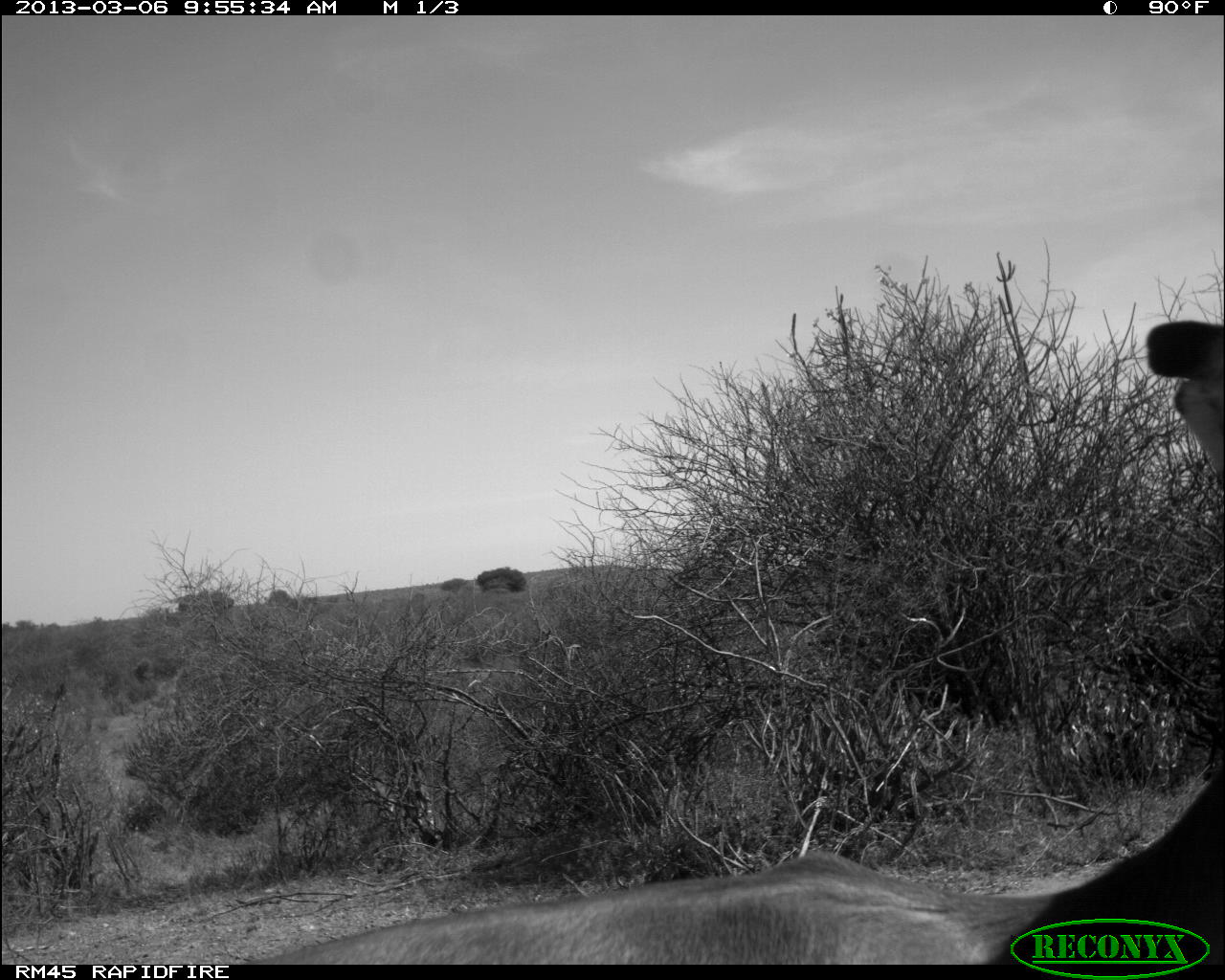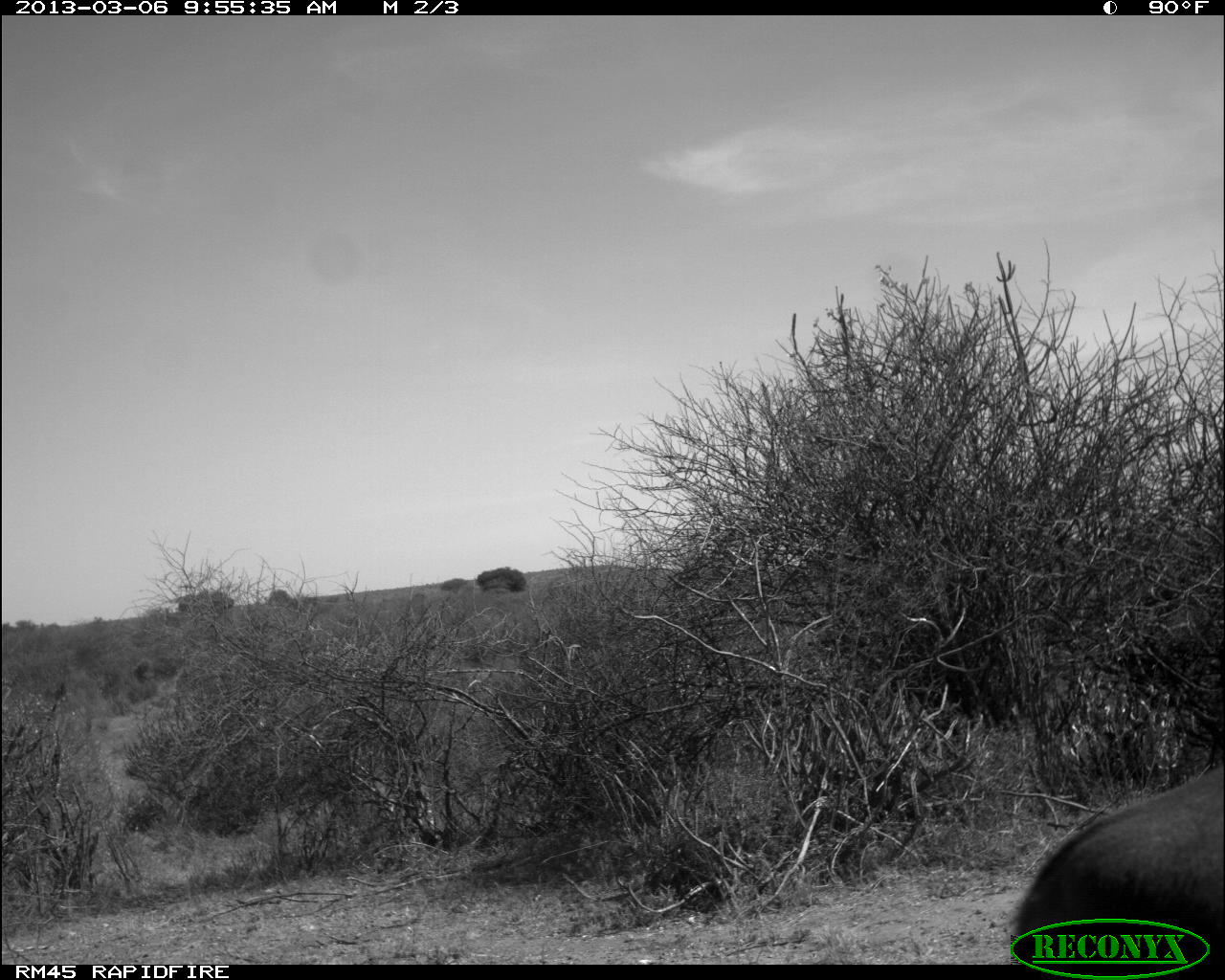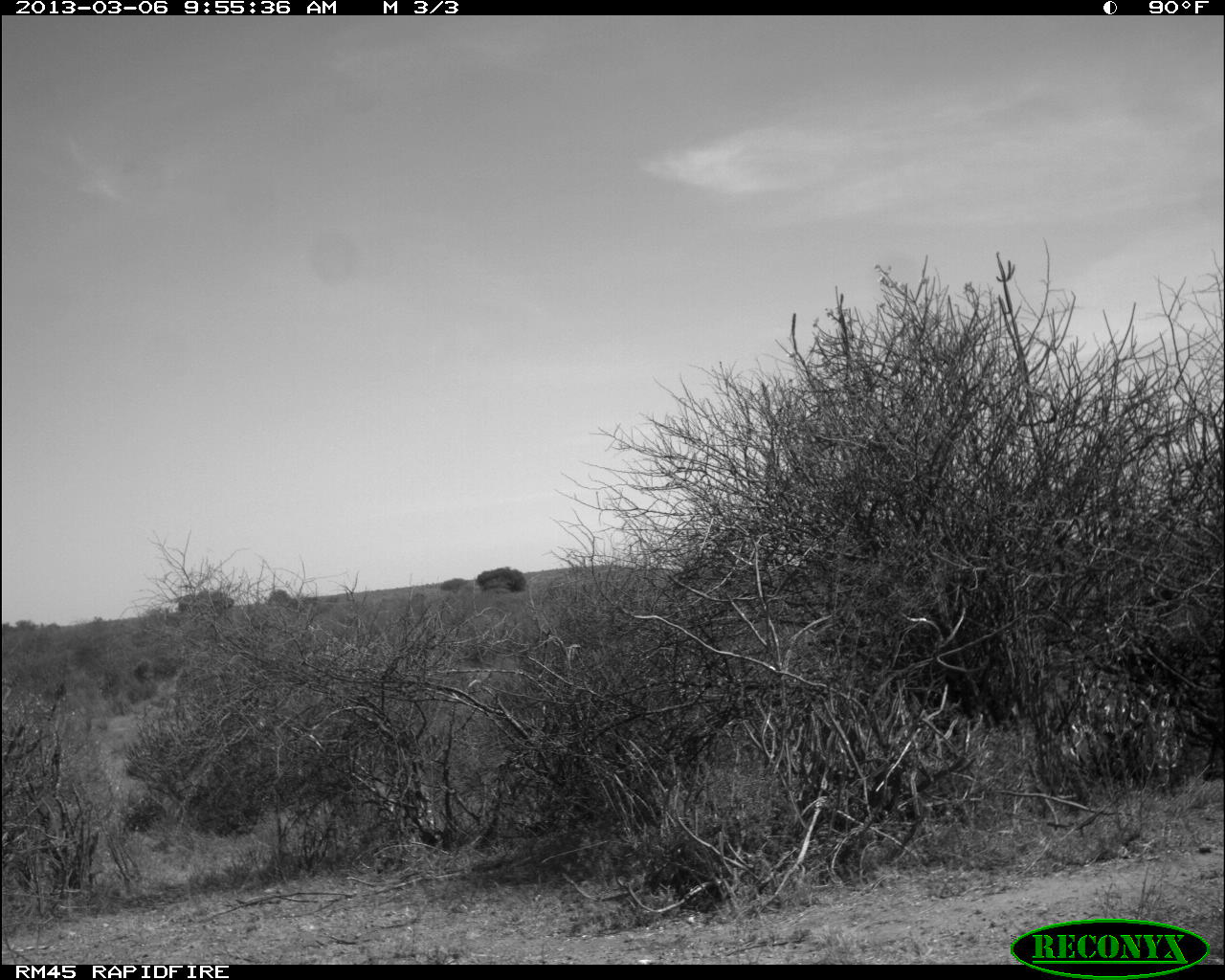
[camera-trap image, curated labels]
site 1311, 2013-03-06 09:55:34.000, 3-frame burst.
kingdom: Animalia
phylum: Chordata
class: Mammalia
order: Artiodactyla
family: Bovidae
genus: Aepyceros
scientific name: Aepyceros melampus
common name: impala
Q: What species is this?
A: Aepyceros melampus (impala).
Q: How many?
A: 1.